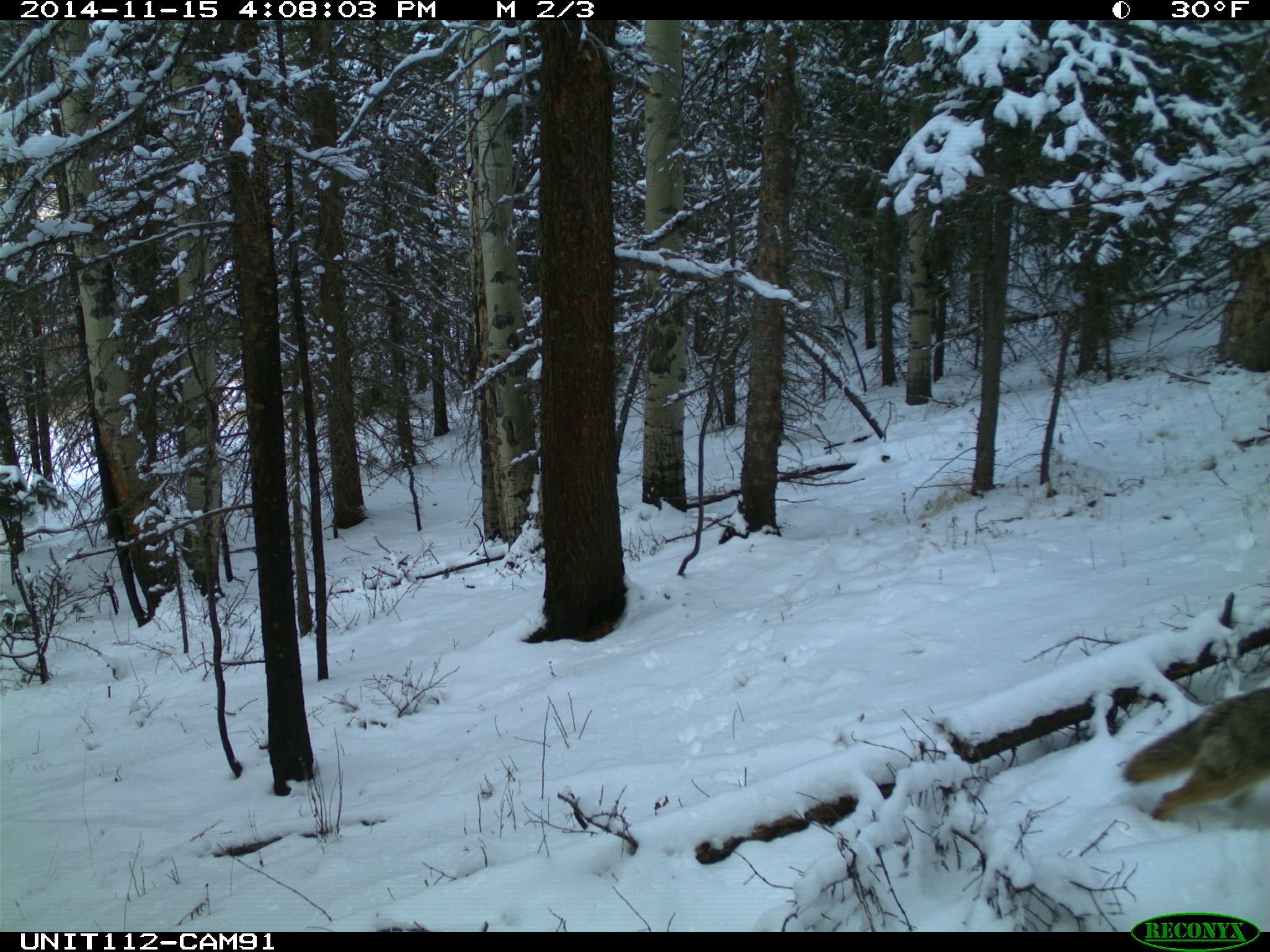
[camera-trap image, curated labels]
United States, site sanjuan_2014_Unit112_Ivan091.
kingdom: Animalia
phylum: Chordata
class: Mammalia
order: Carnivora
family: Canidae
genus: Canis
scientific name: Canis latrans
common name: coyote